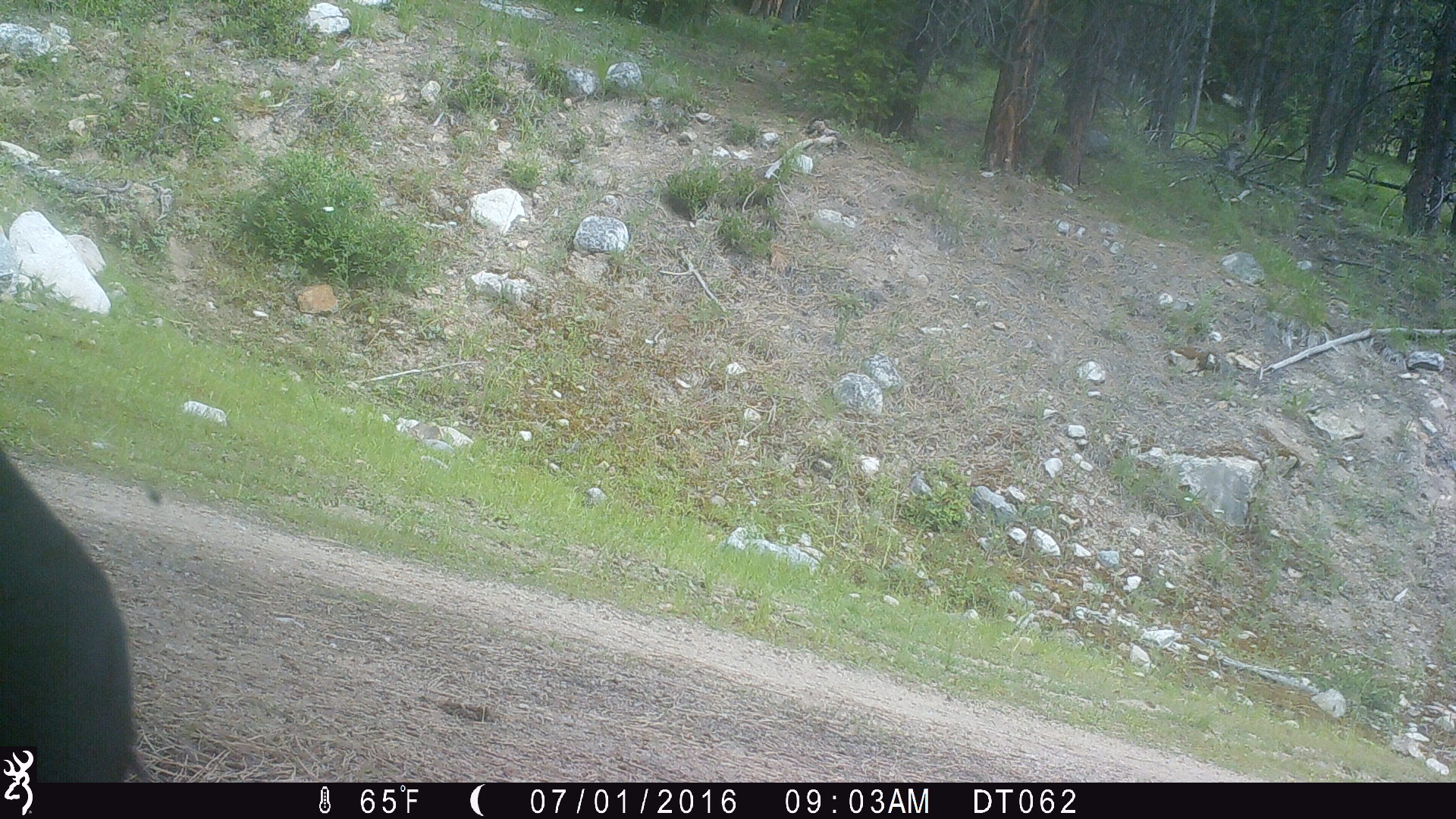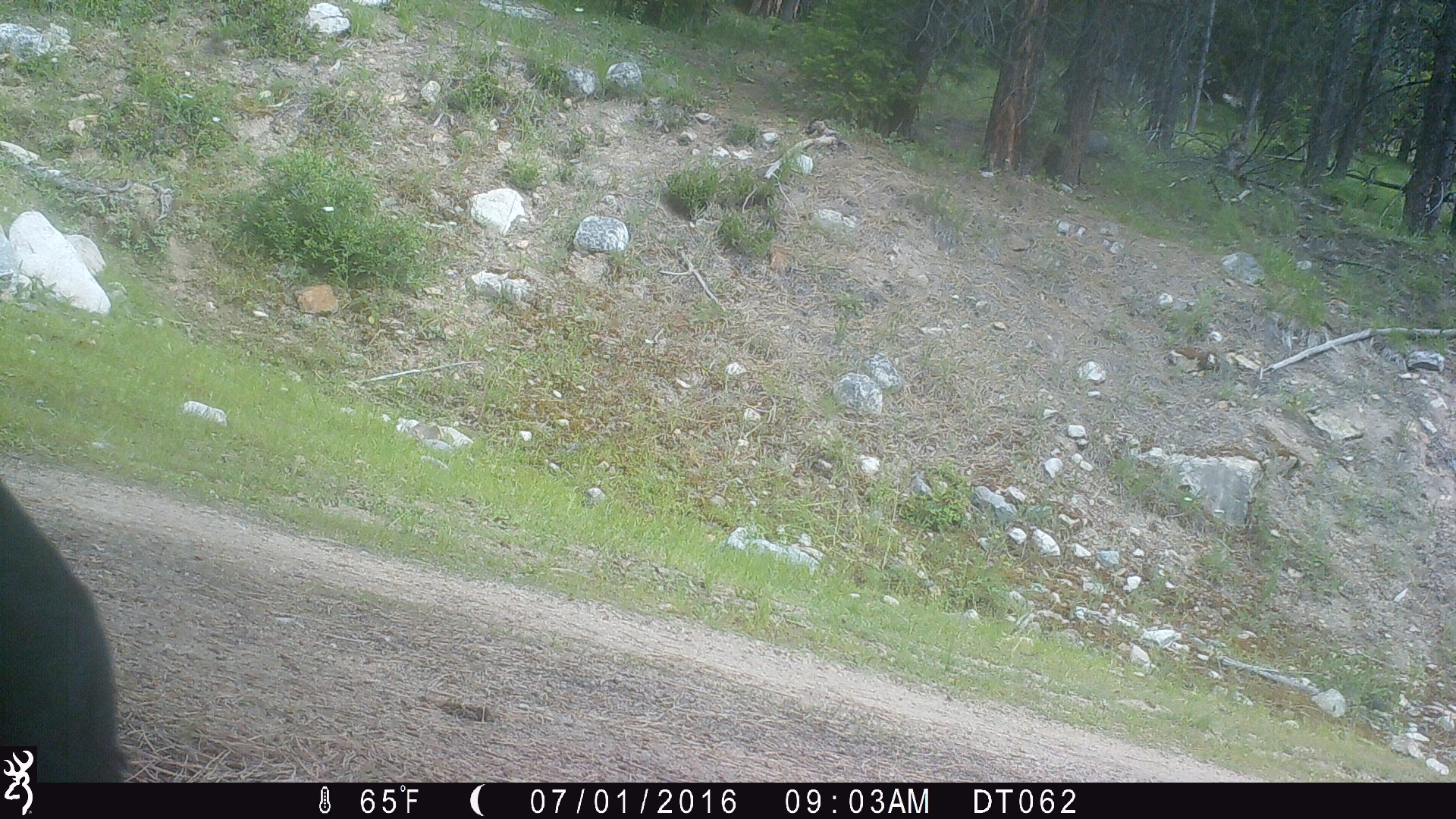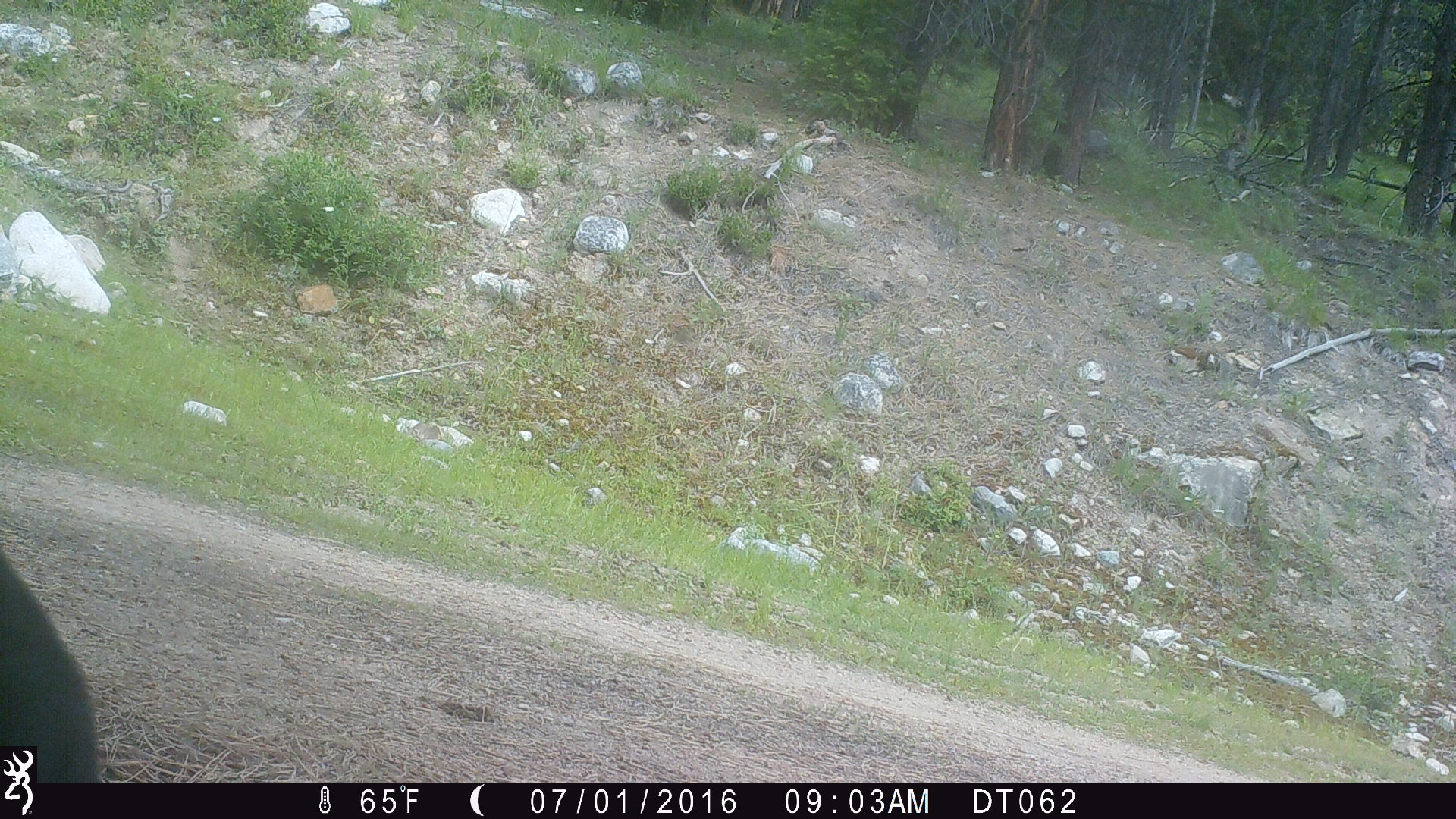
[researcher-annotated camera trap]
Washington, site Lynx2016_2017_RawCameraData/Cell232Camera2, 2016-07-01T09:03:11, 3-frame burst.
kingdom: Animalia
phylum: Chordata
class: Mammalia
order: Artiodactyla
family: Bovidae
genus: Bos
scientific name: Bos taurus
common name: domestic cattle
Domestic cattle (Bos taurus). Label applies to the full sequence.